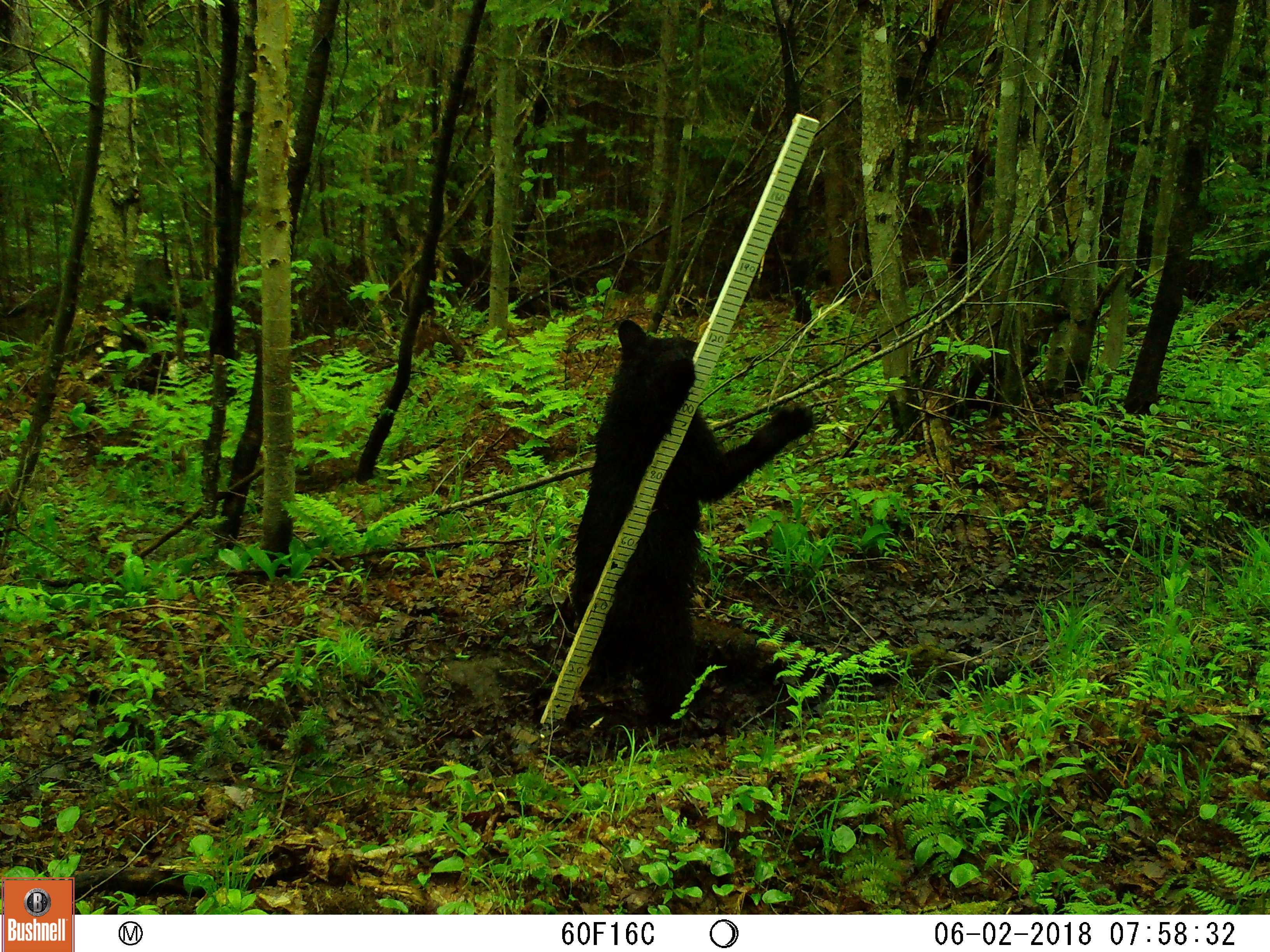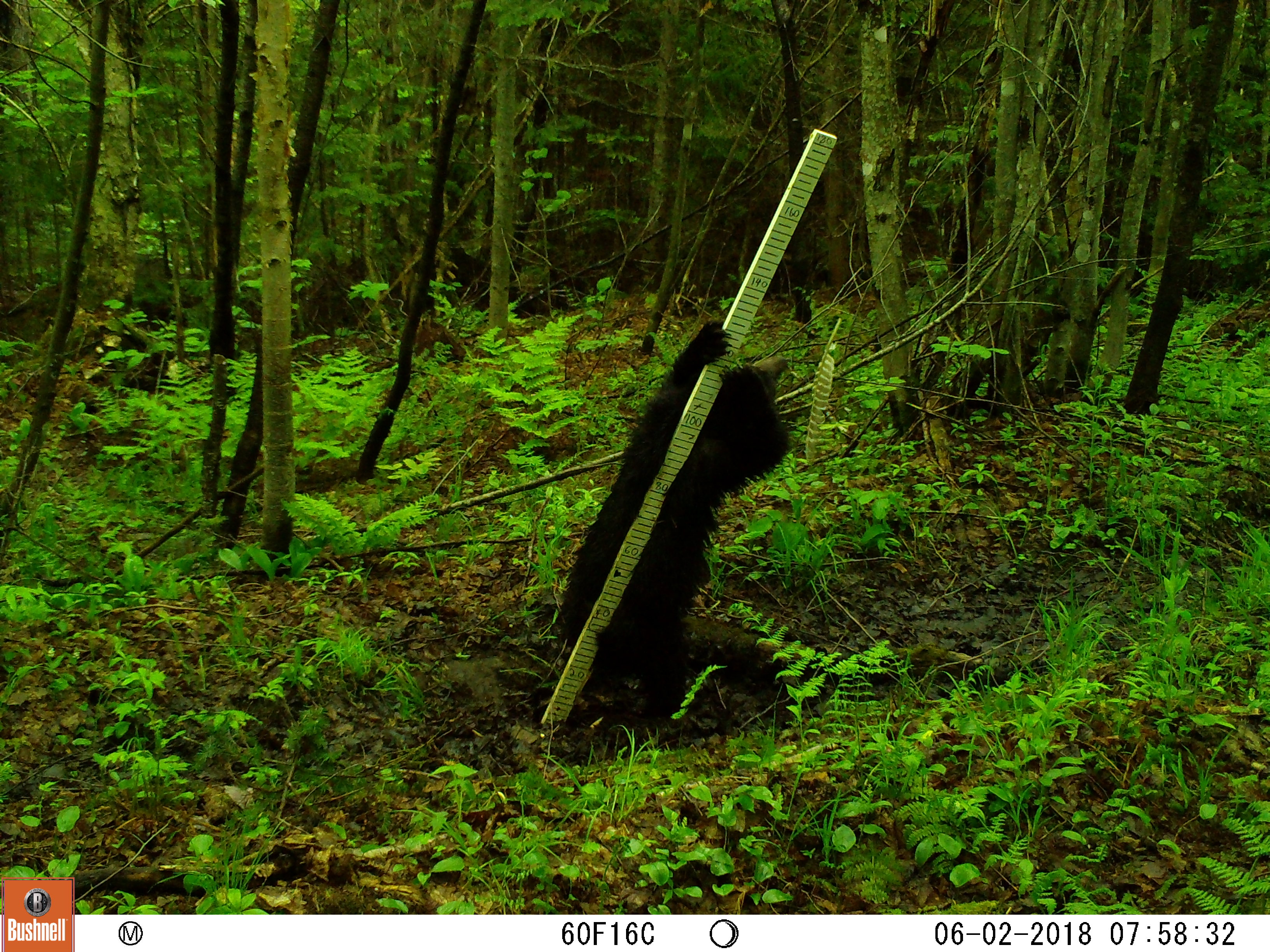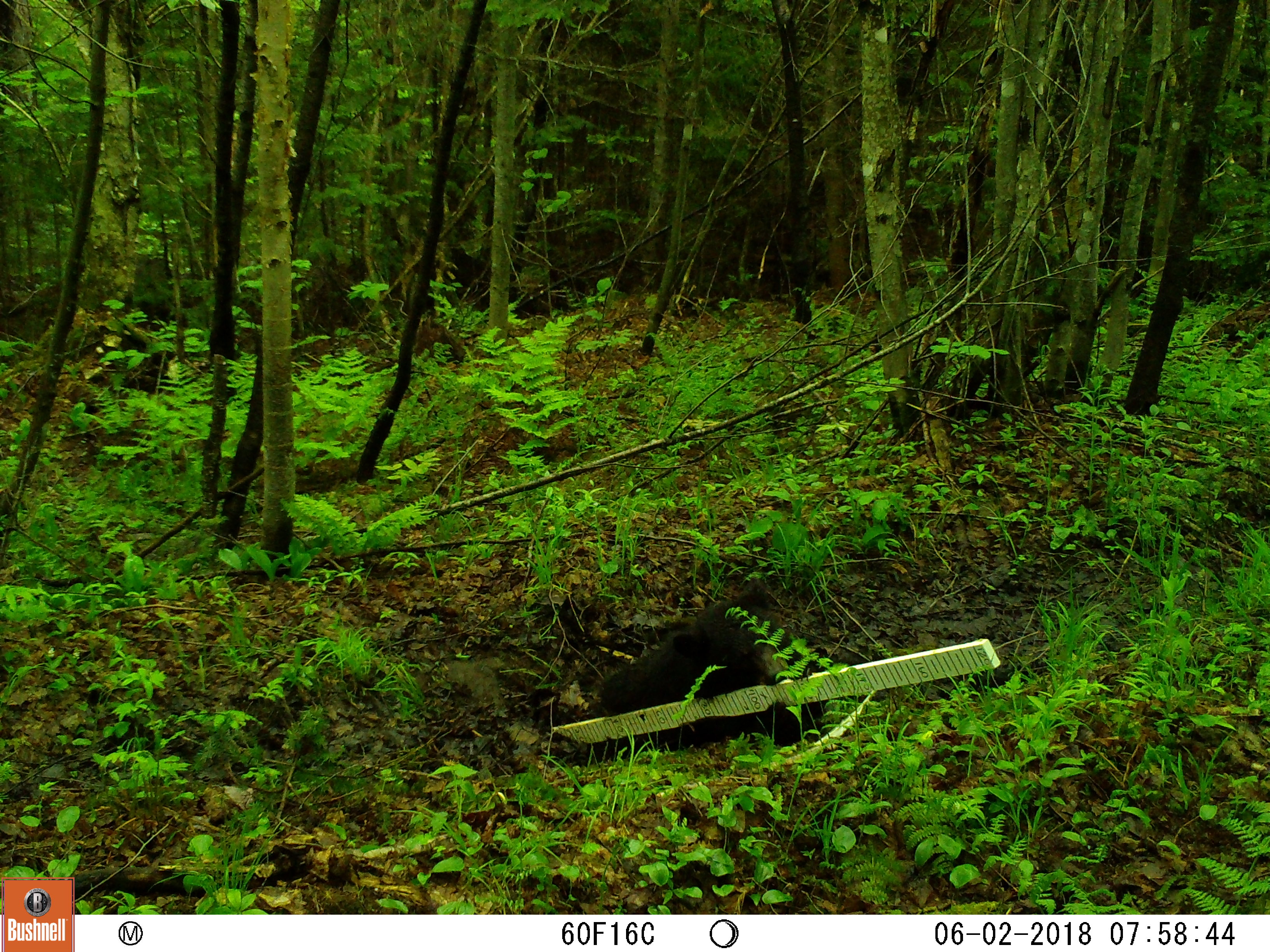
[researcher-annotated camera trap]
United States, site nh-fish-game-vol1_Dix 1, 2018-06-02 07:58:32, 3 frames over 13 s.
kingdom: Animalia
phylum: Chordata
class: Mammalia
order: Carnivora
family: Ursidae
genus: Ursus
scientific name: Ursus americanus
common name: black bear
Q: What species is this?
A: Black bear (Ursus americanus).